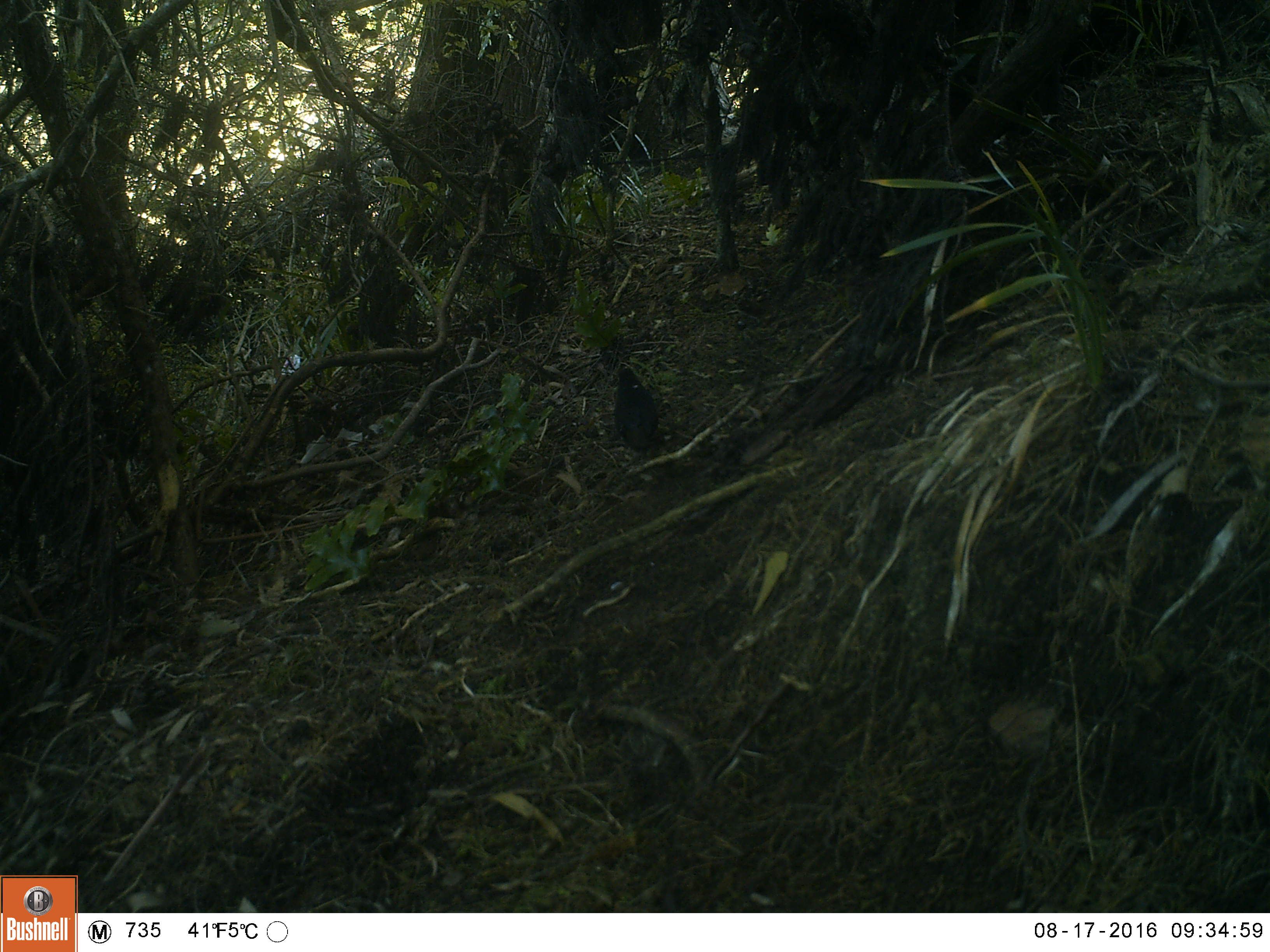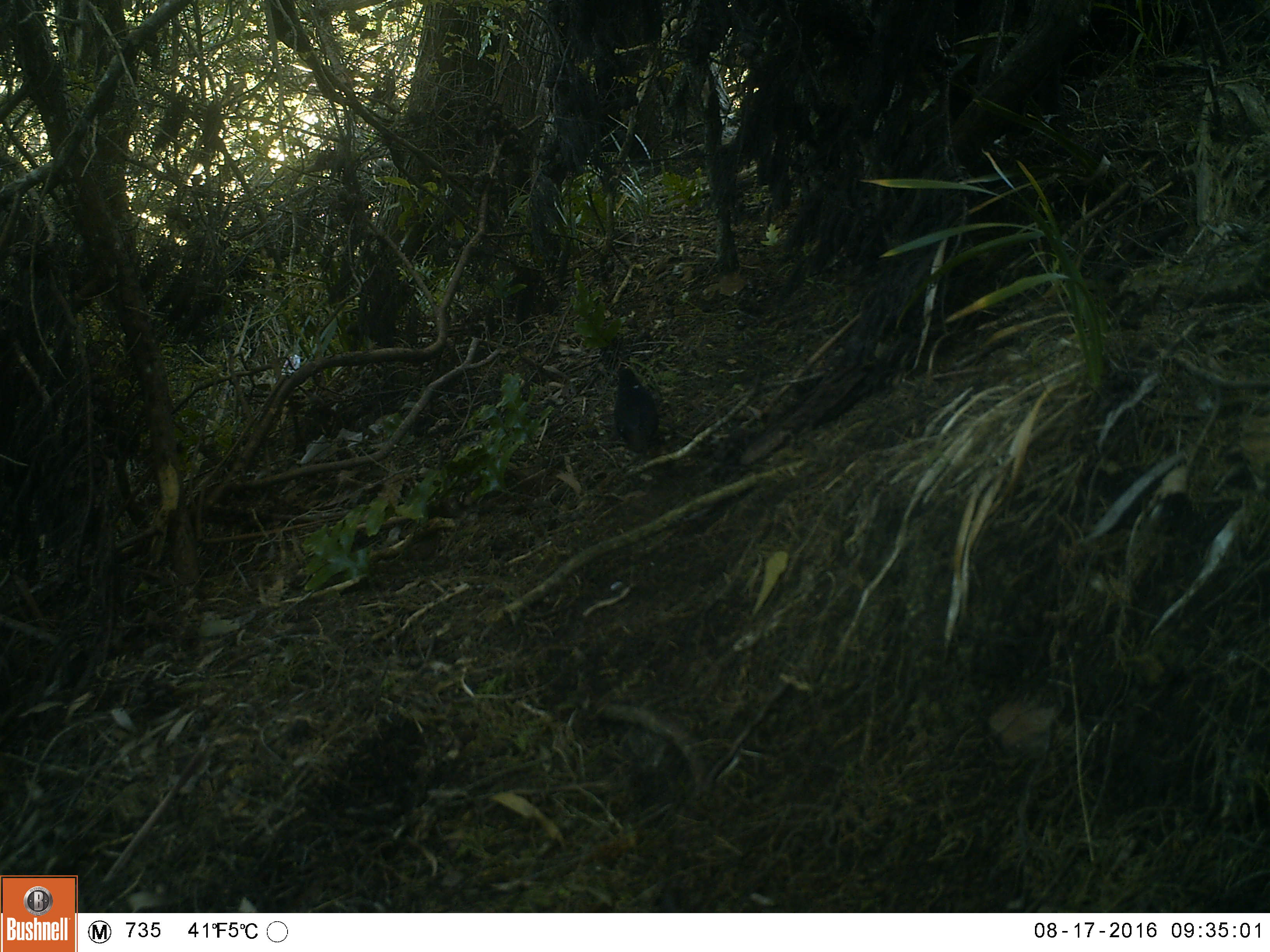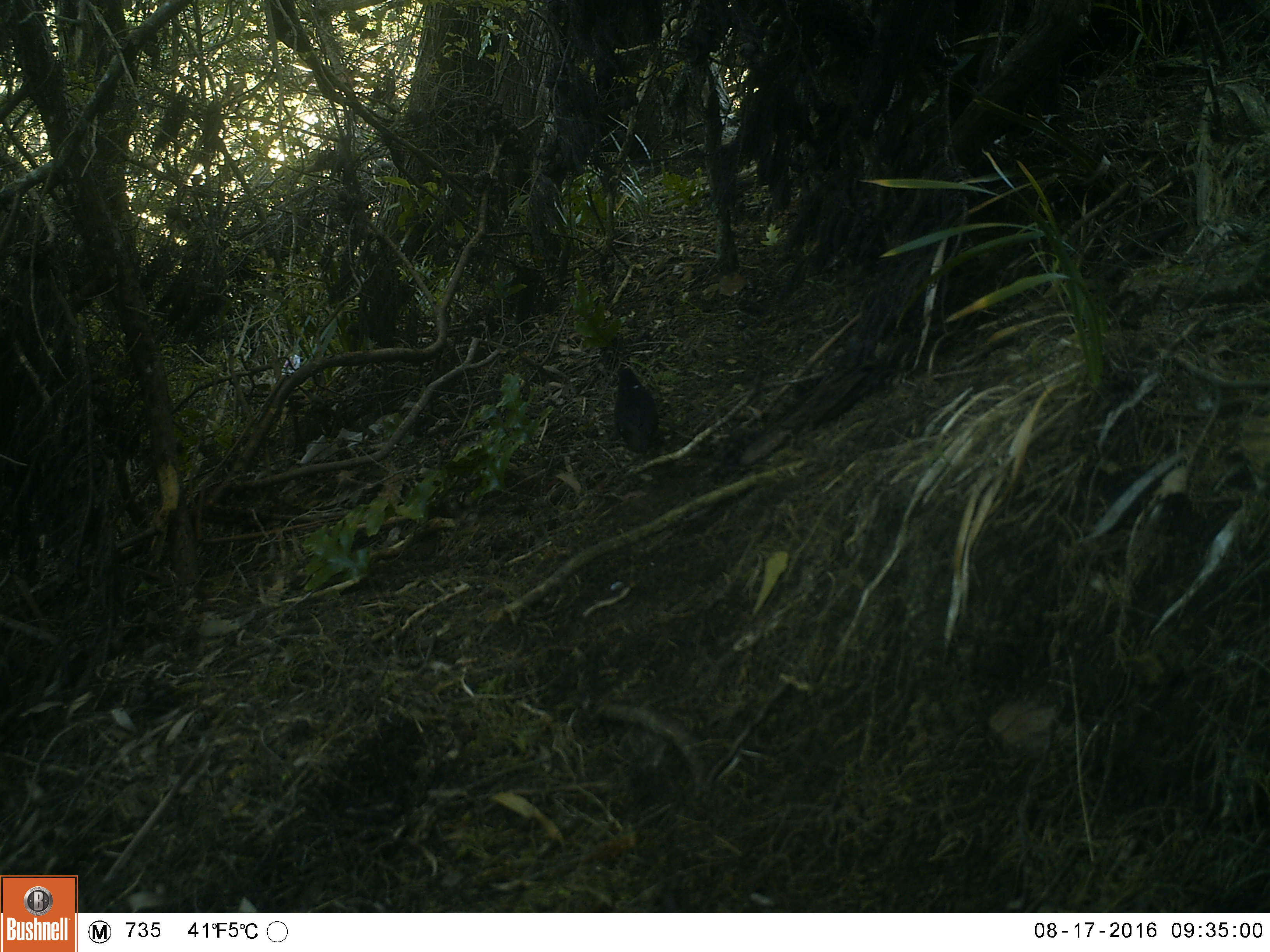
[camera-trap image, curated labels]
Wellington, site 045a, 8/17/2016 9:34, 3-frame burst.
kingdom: Animalia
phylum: Chordata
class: Aves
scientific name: Aves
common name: bird